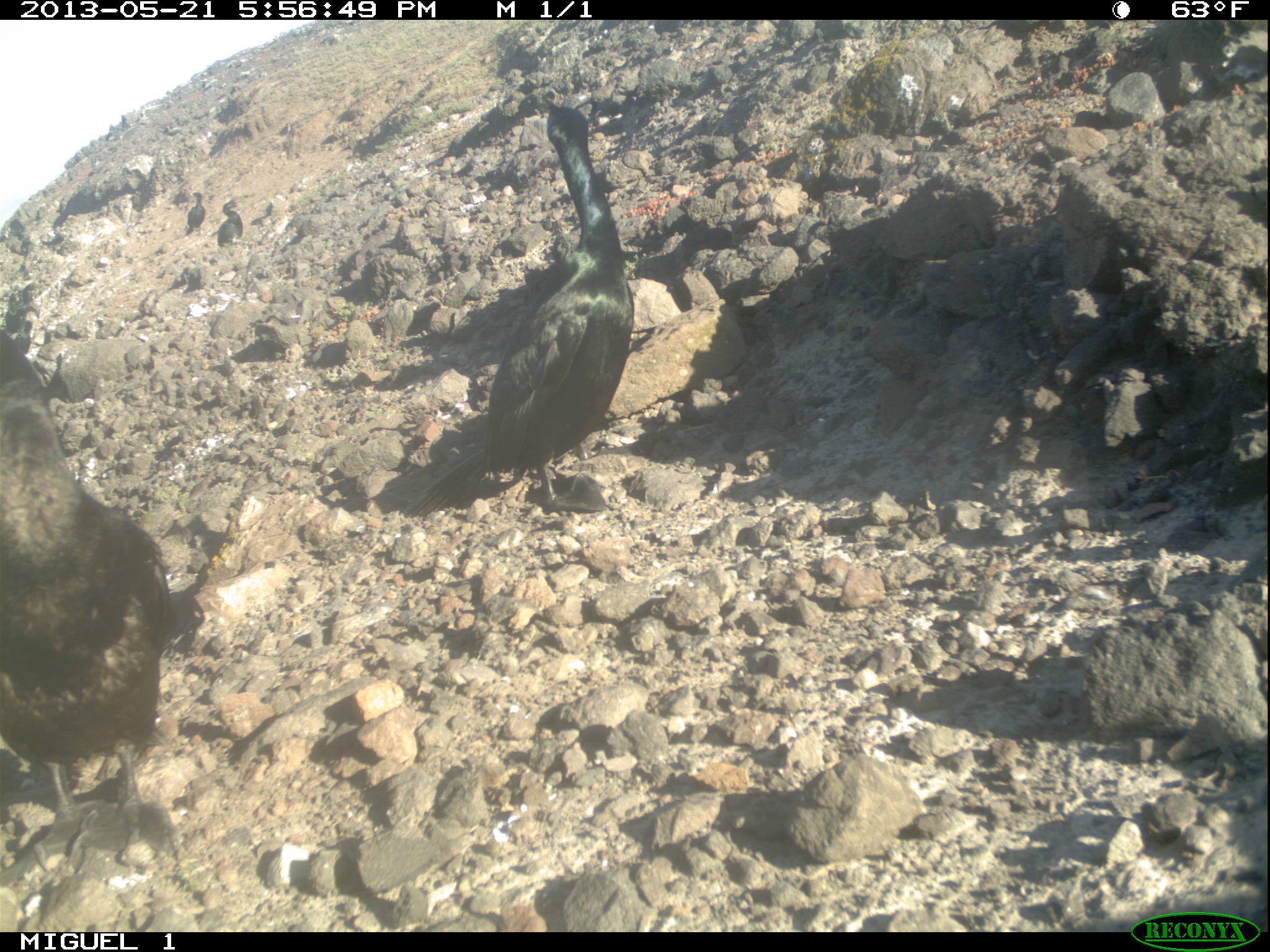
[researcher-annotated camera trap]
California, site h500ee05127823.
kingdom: Animalia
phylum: Chordata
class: Aves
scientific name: Aves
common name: bird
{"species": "bird (Aves)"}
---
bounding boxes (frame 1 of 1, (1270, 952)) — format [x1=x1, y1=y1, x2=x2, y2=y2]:
bird: [x1=372, y1=108, x2=633, y2=513]; [x1=0, y1=324, x2=167, y2=872]; [x1=215, y1=201, x2=244, y2=247]; [x1=184, y1=192, x2=203, y2=235]